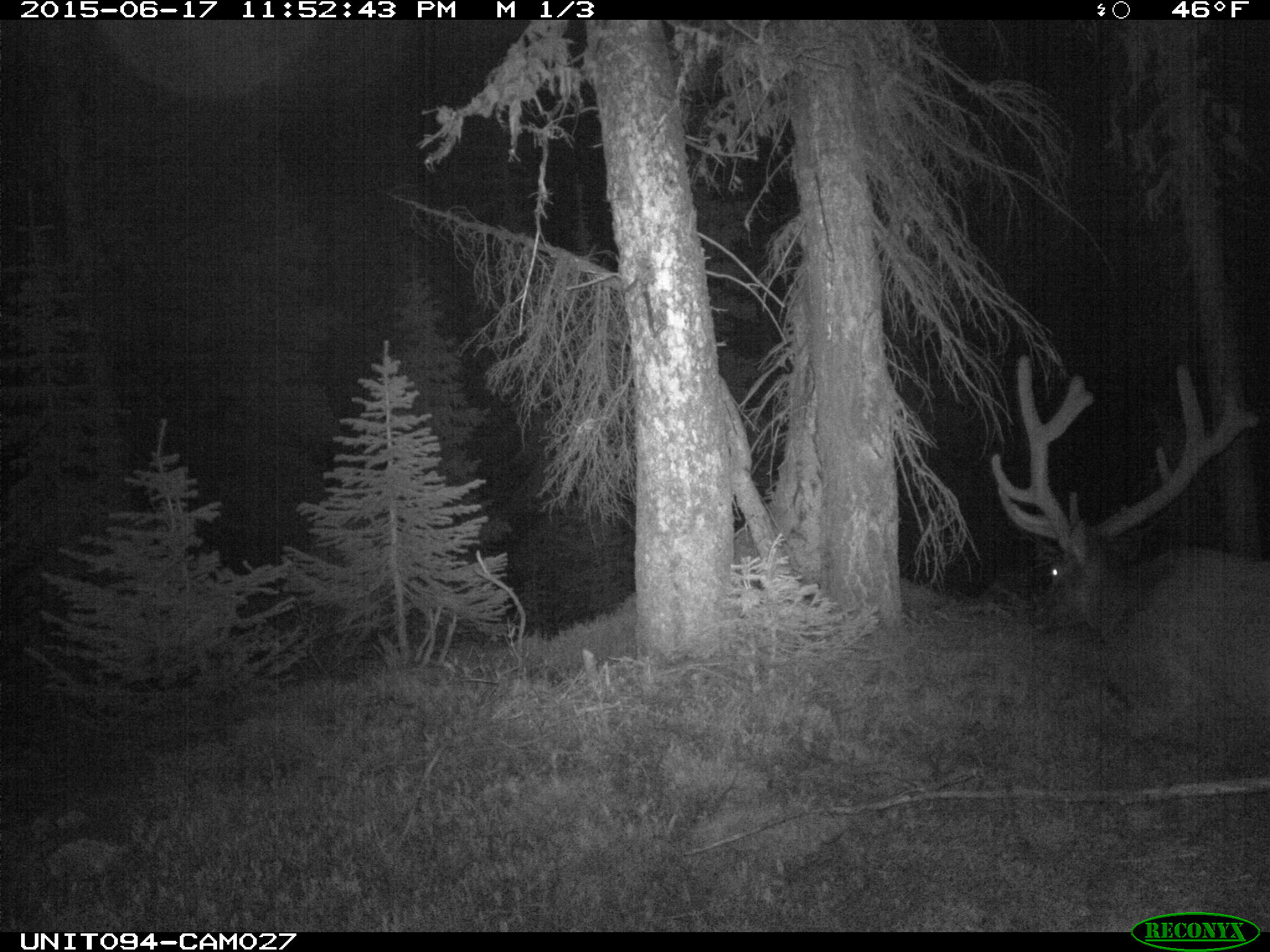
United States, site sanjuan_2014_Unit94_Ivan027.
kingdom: Animalia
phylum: Chordata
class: Mammalia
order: Artiodactyla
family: Cervidae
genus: Cervus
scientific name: Cervus elaphus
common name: red deer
Cervus elaphus (red deer).